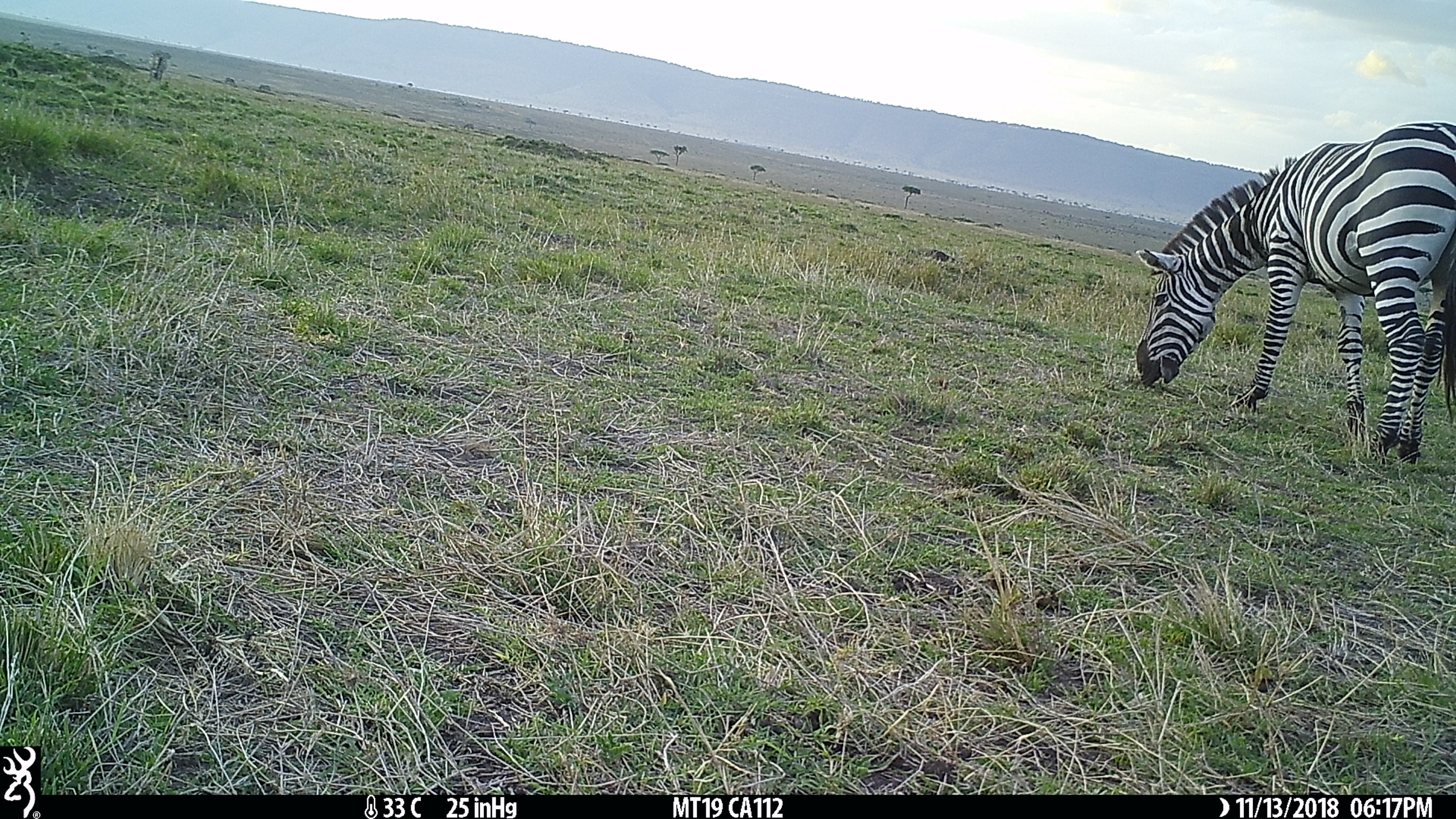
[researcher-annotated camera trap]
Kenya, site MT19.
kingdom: Animalia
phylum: Chordata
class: Mammalia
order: Perissodactyla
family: Equidae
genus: Equus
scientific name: Equus quagga burchellii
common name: burchell's zebra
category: zebra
Zebra (burchell's zebra) (Equus quagga burchellii).